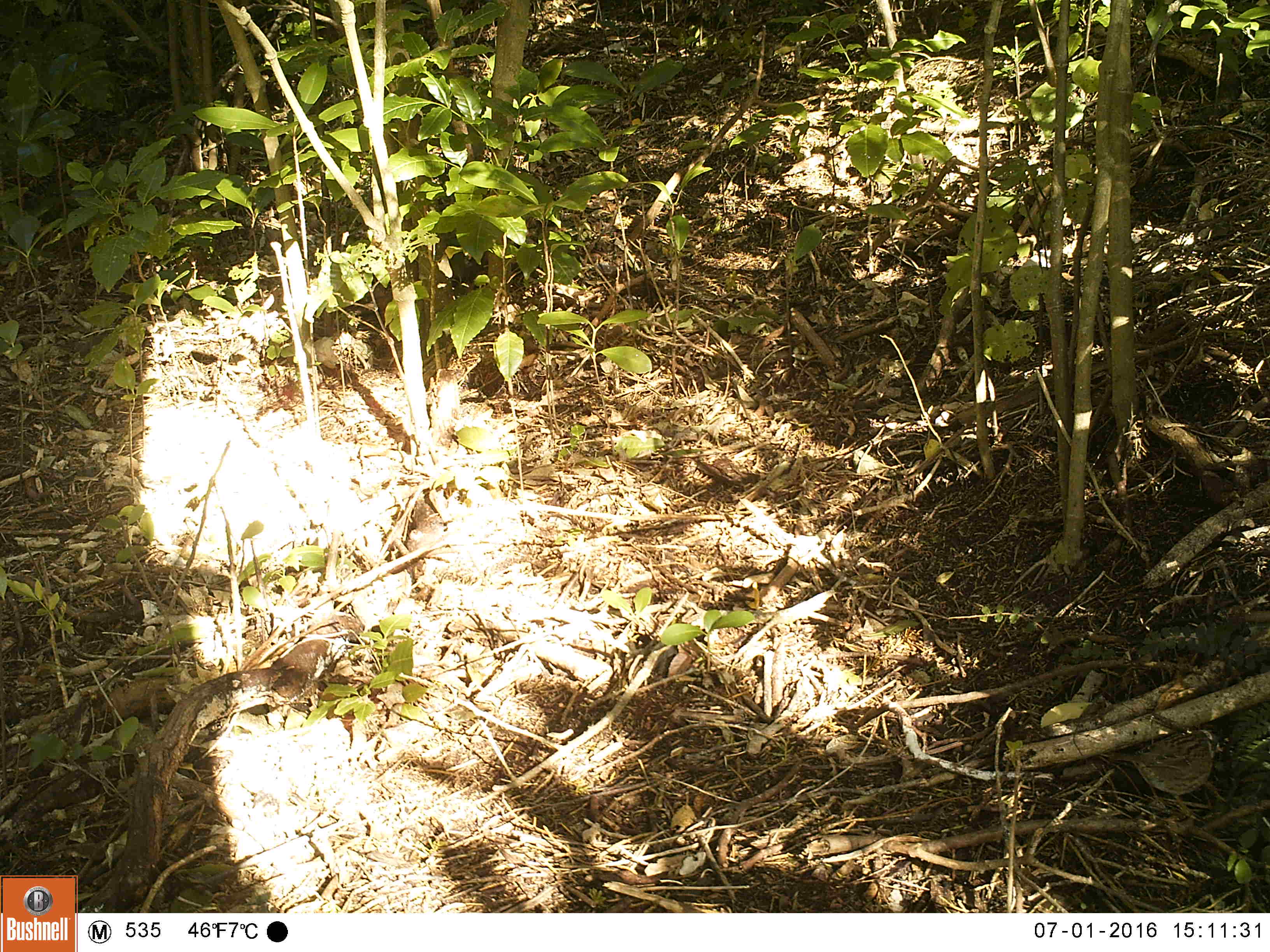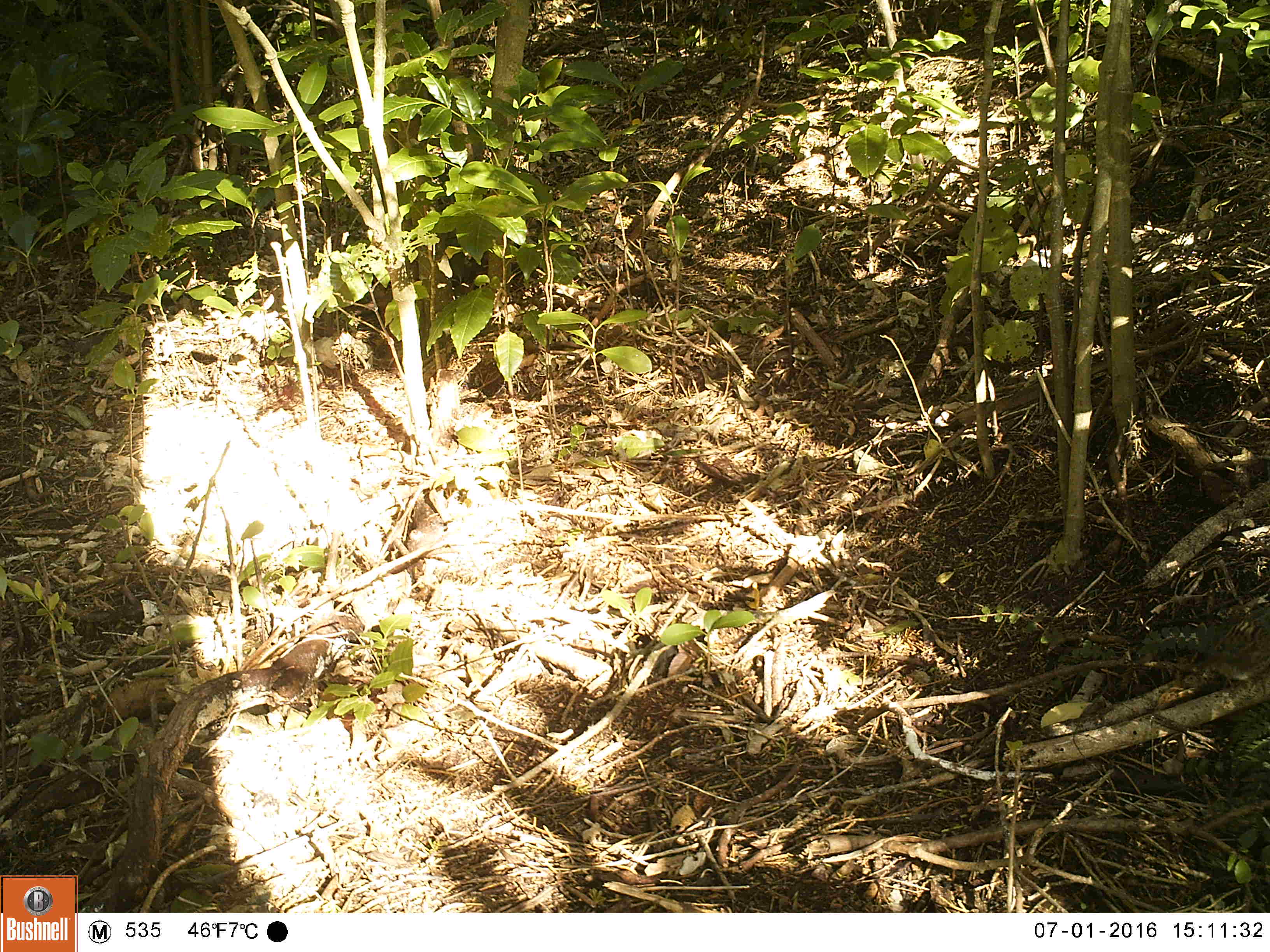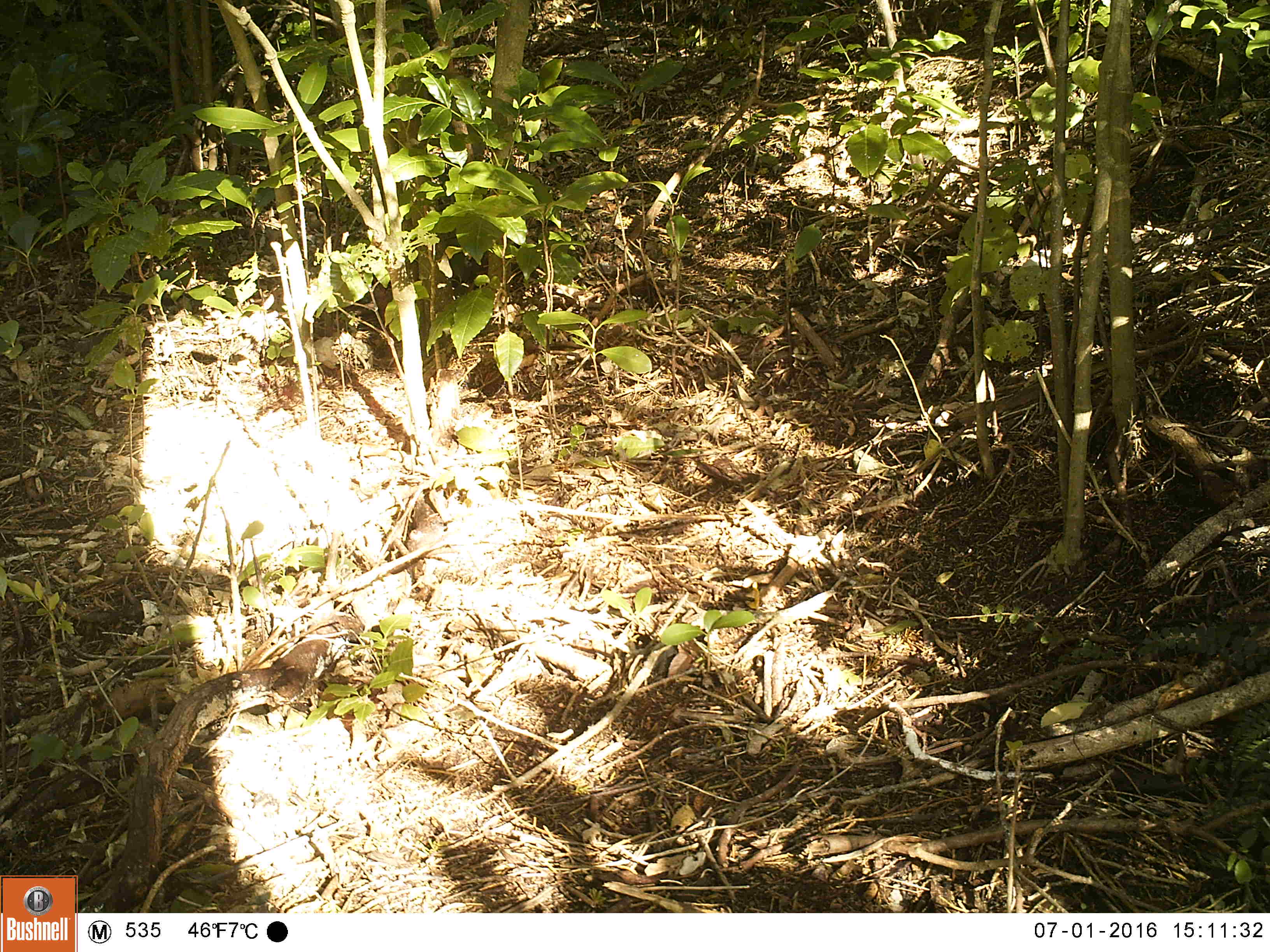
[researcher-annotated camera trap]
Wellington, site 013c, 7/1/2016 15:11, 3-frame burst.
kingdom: Animalia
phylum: Chordata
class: Aves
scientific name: Aves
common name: bird